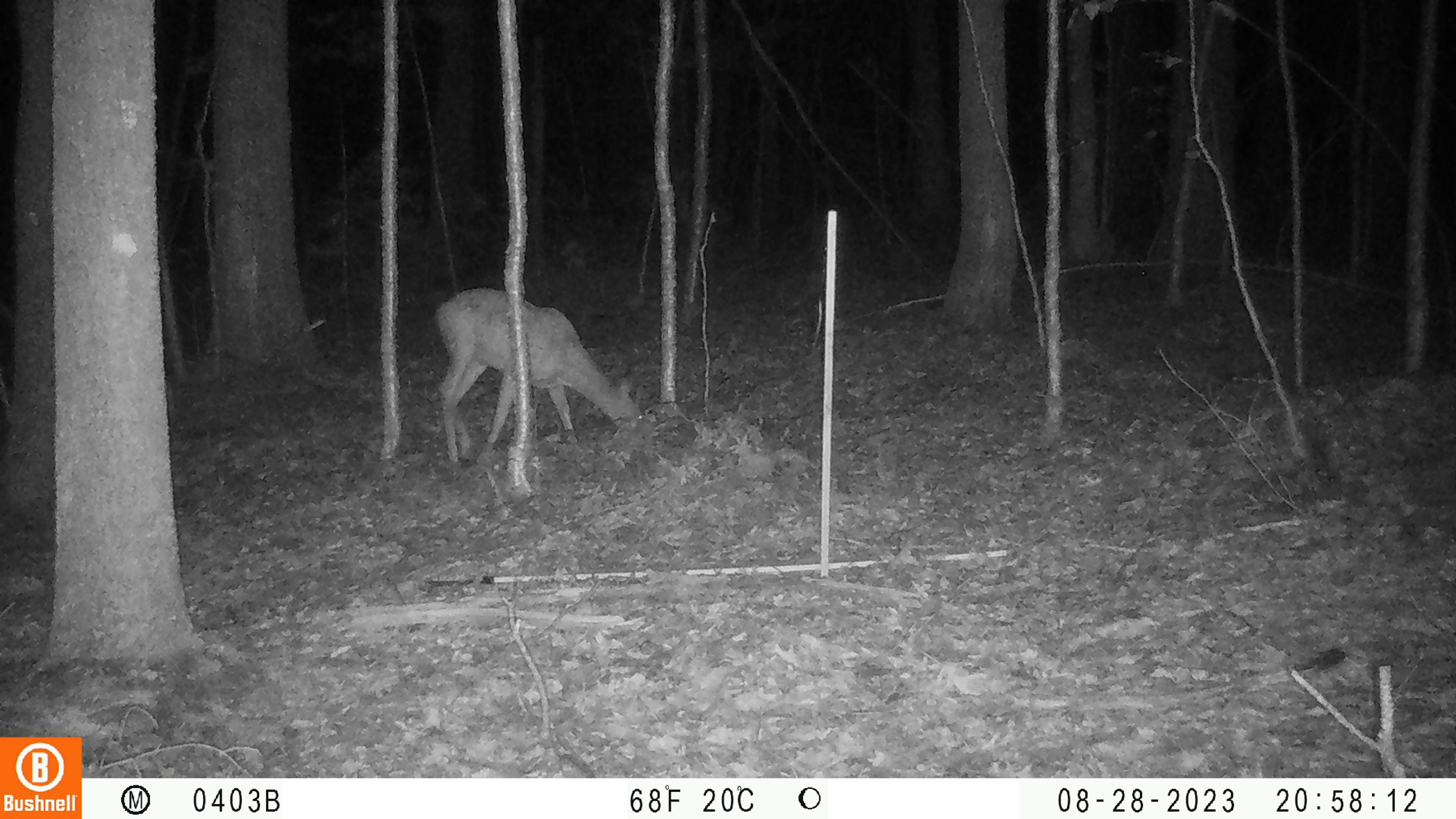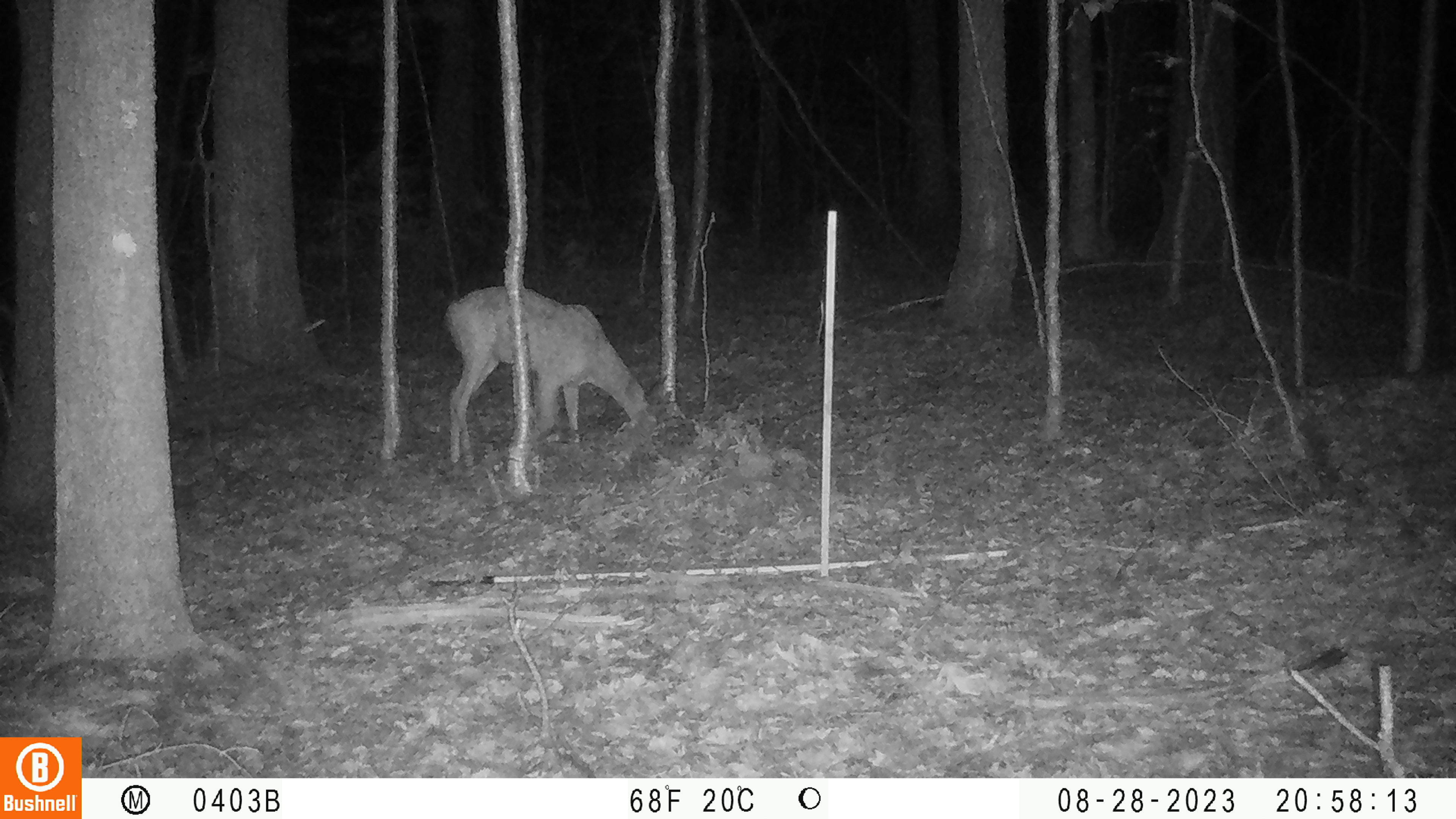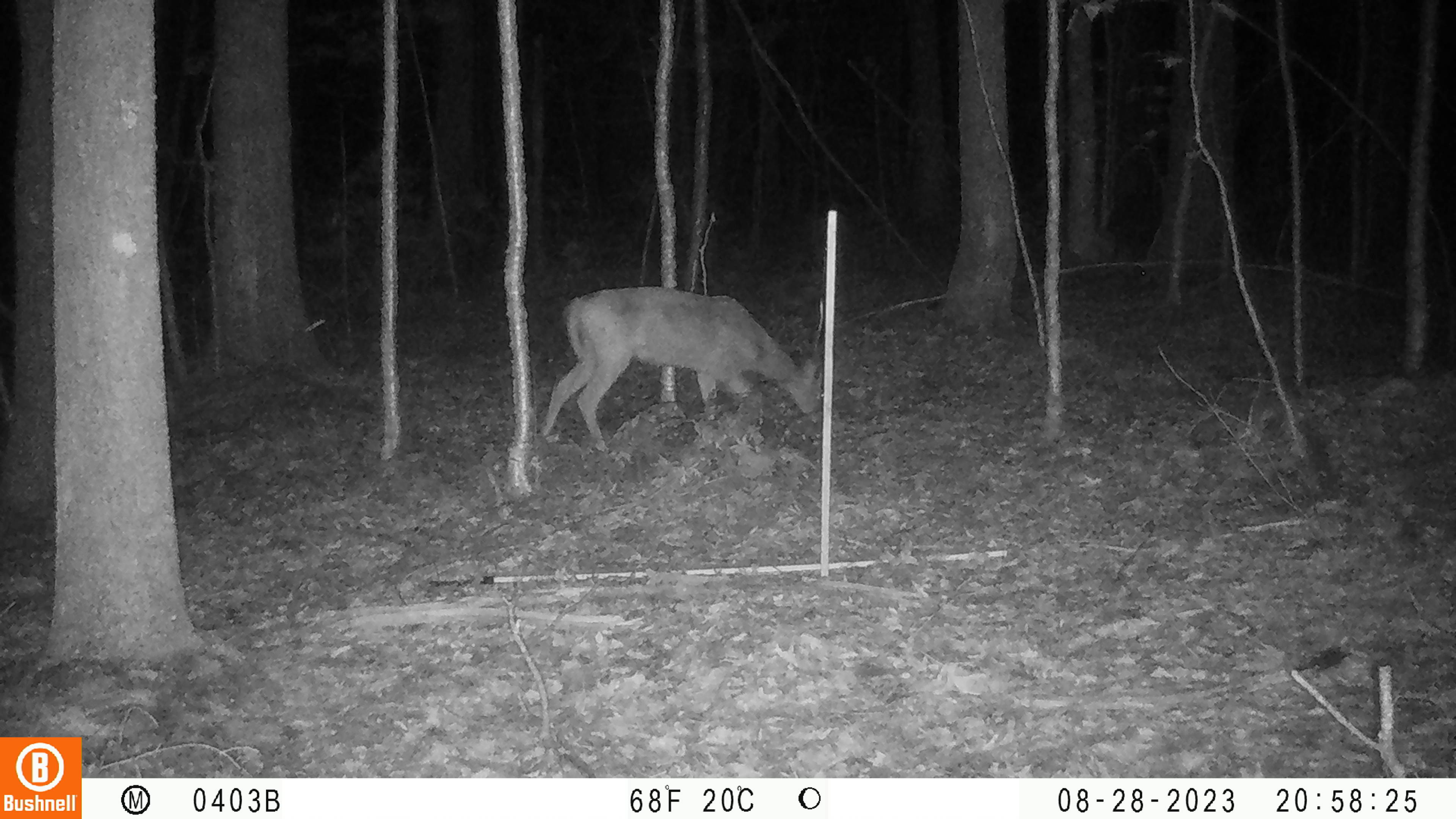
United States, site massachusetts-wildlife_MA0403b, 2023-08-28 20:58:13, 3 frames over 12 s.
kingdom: Animalia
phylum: Chordata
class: Mammalia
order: Artiodactyla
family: Cervidae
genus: Odocoileus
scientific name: Odocoileus virginianus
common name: white-tailed deer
White-tailed deer (Odocoileus virginianus).